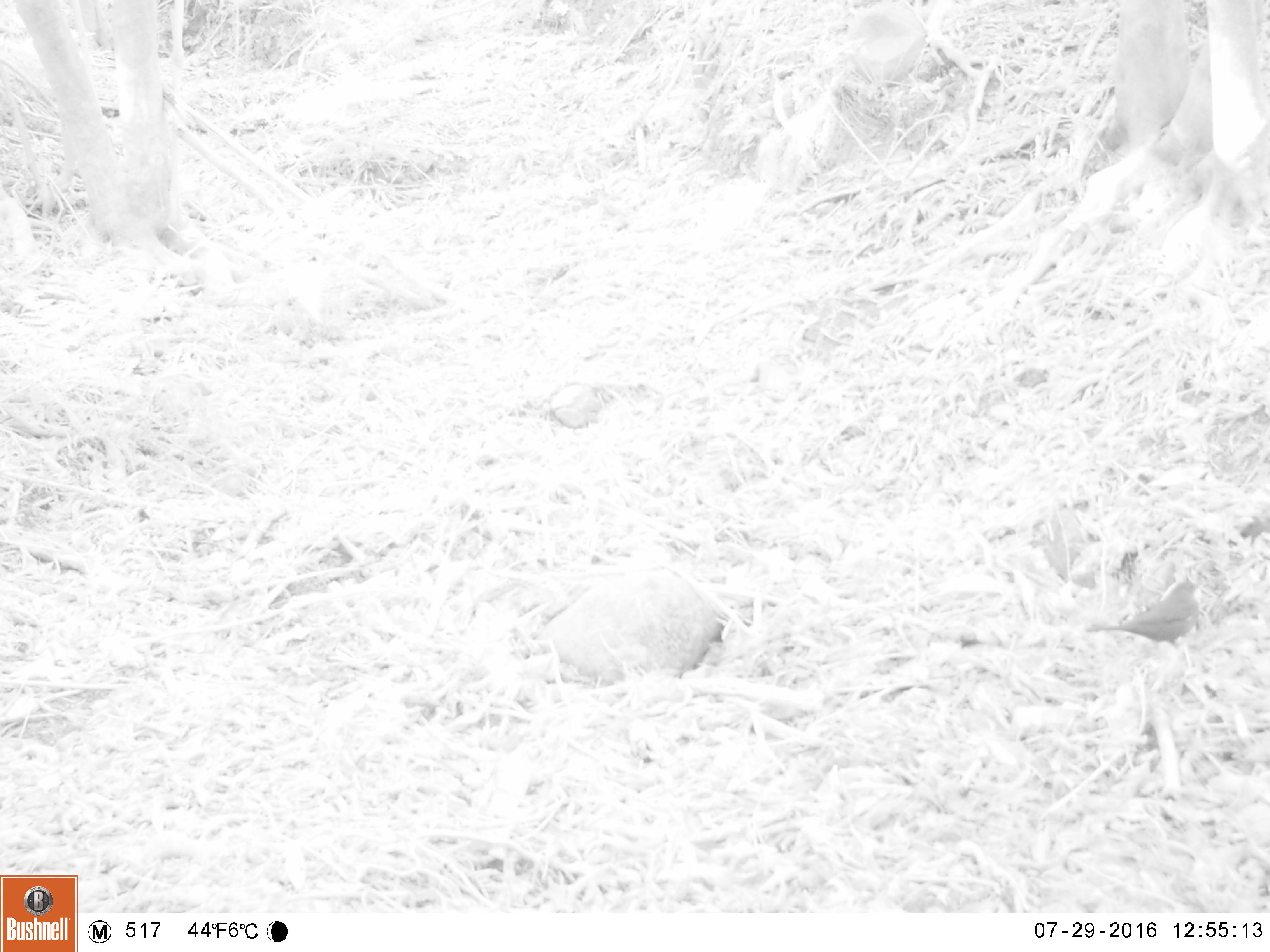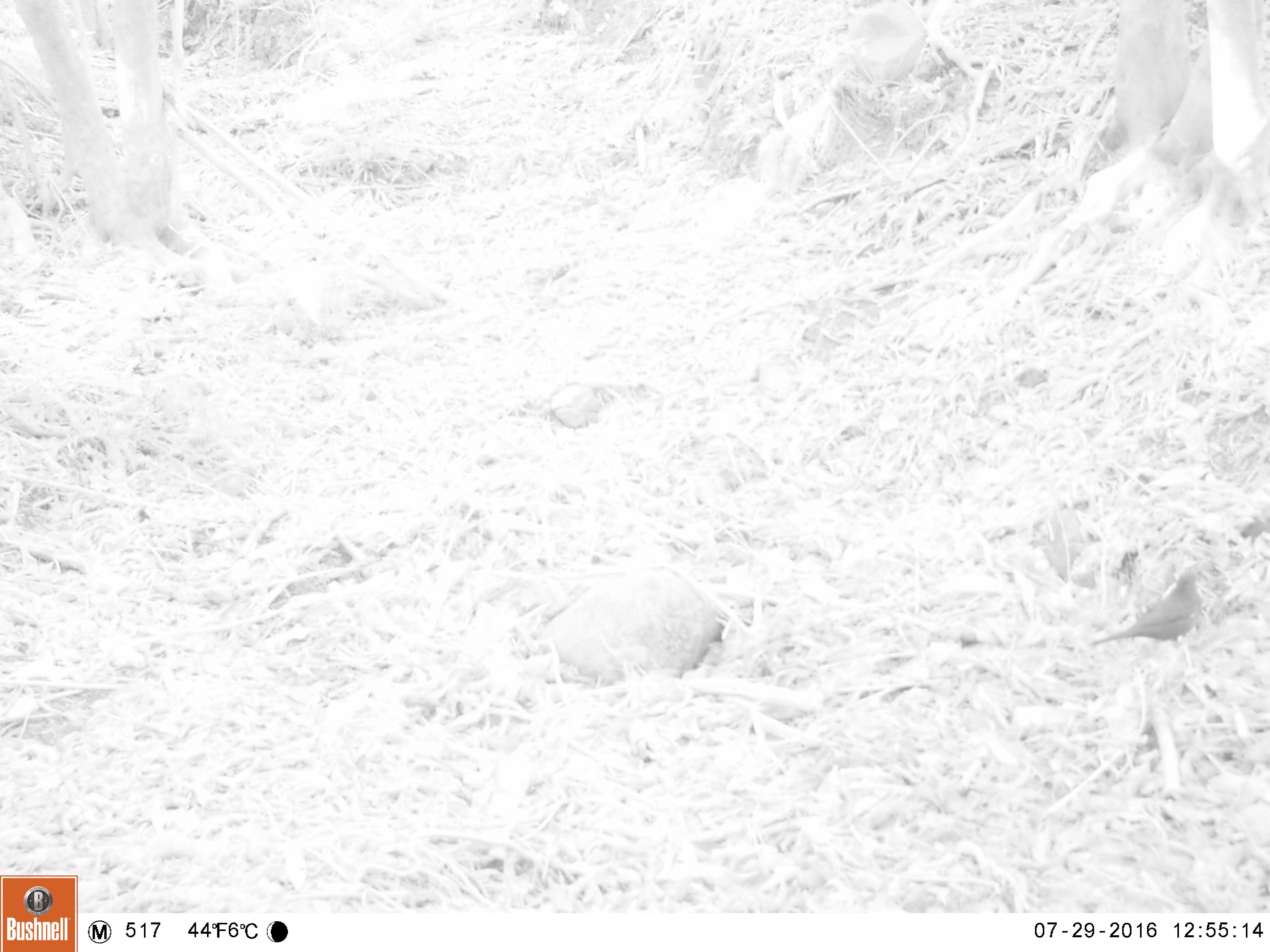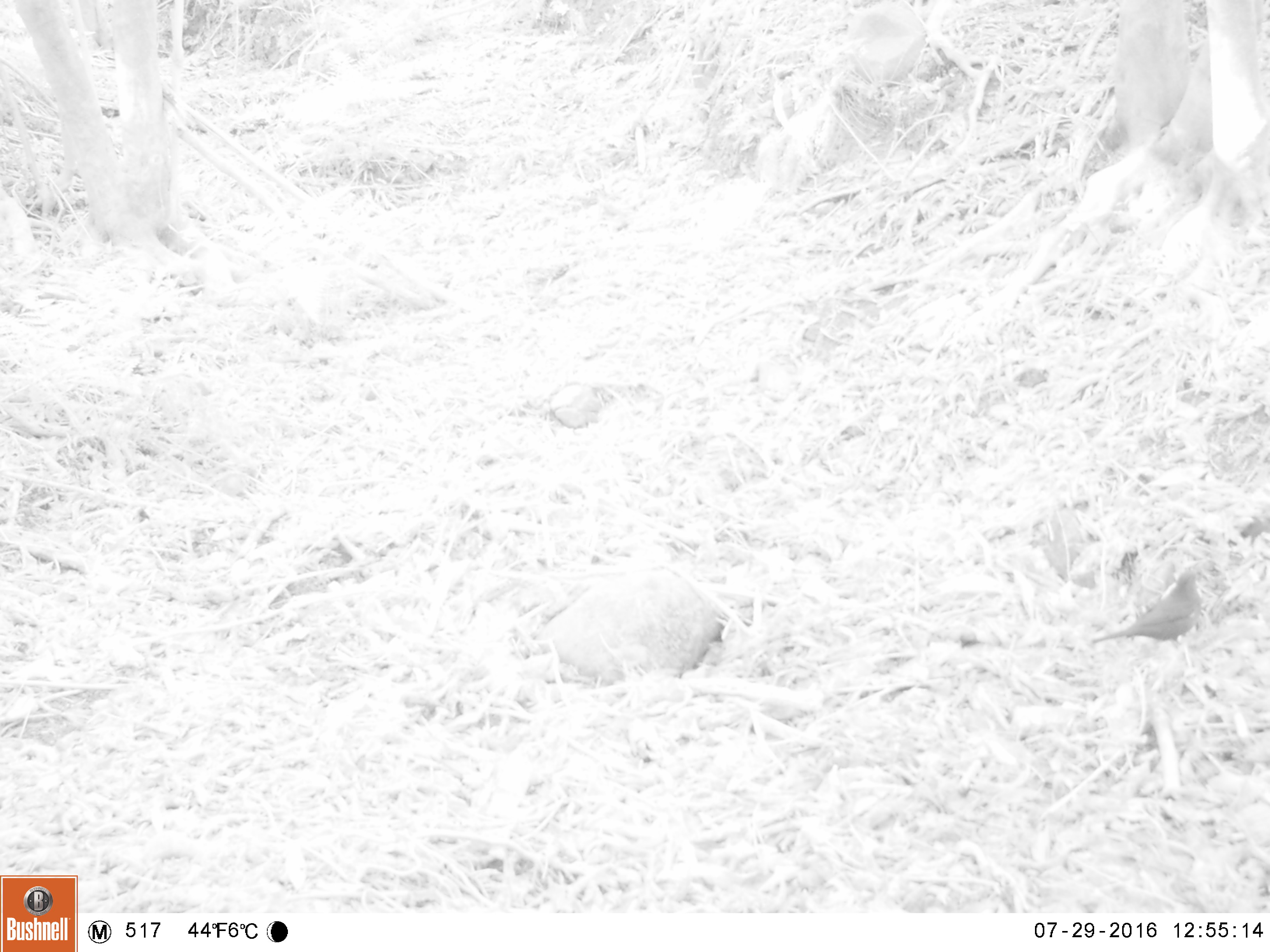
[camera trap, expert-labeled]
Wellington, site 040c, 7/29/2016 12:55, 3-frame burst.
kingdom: Animalia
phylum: Chordata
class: Aves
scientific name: Aves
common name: bird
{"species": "bird (Aves)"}